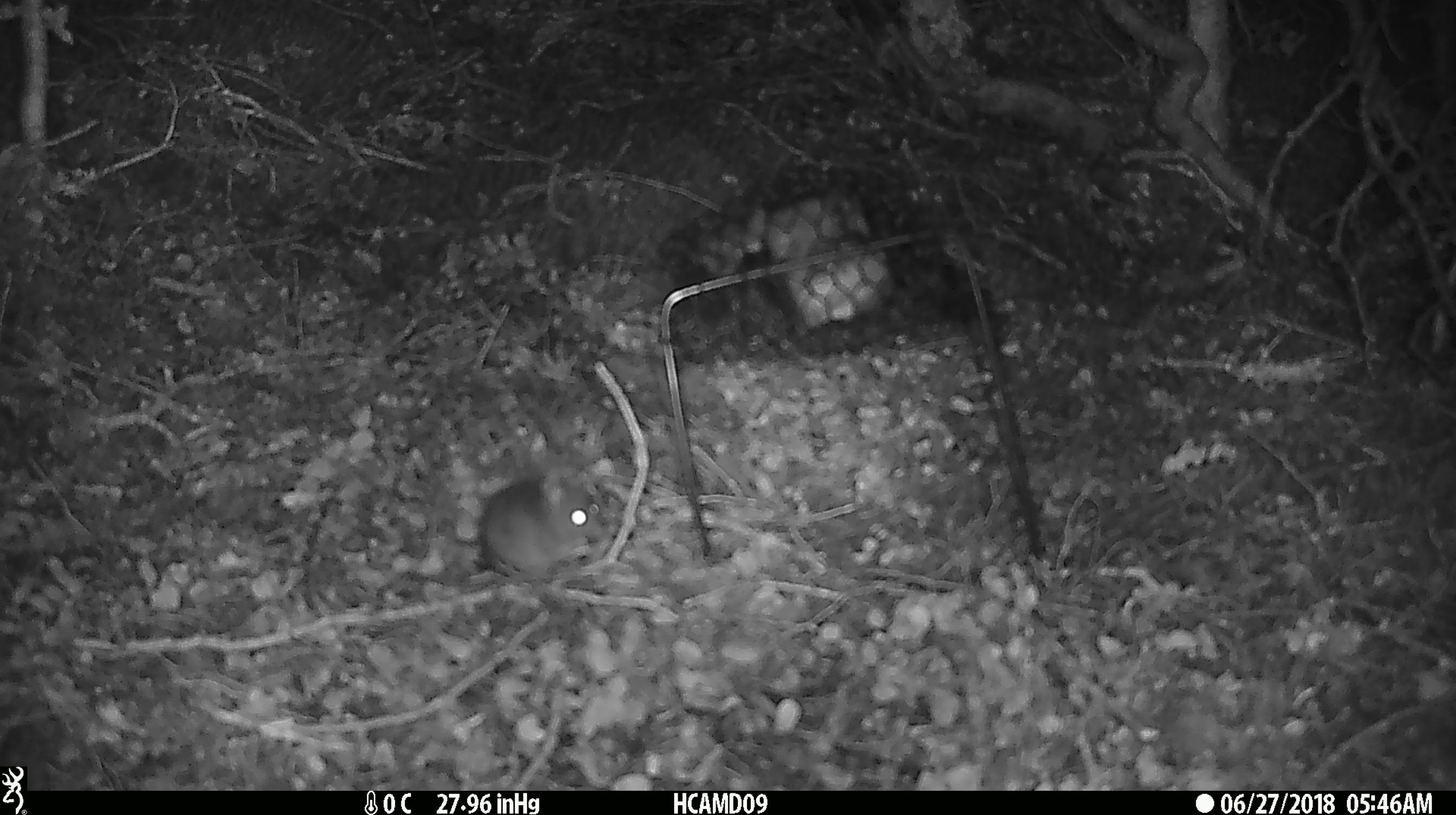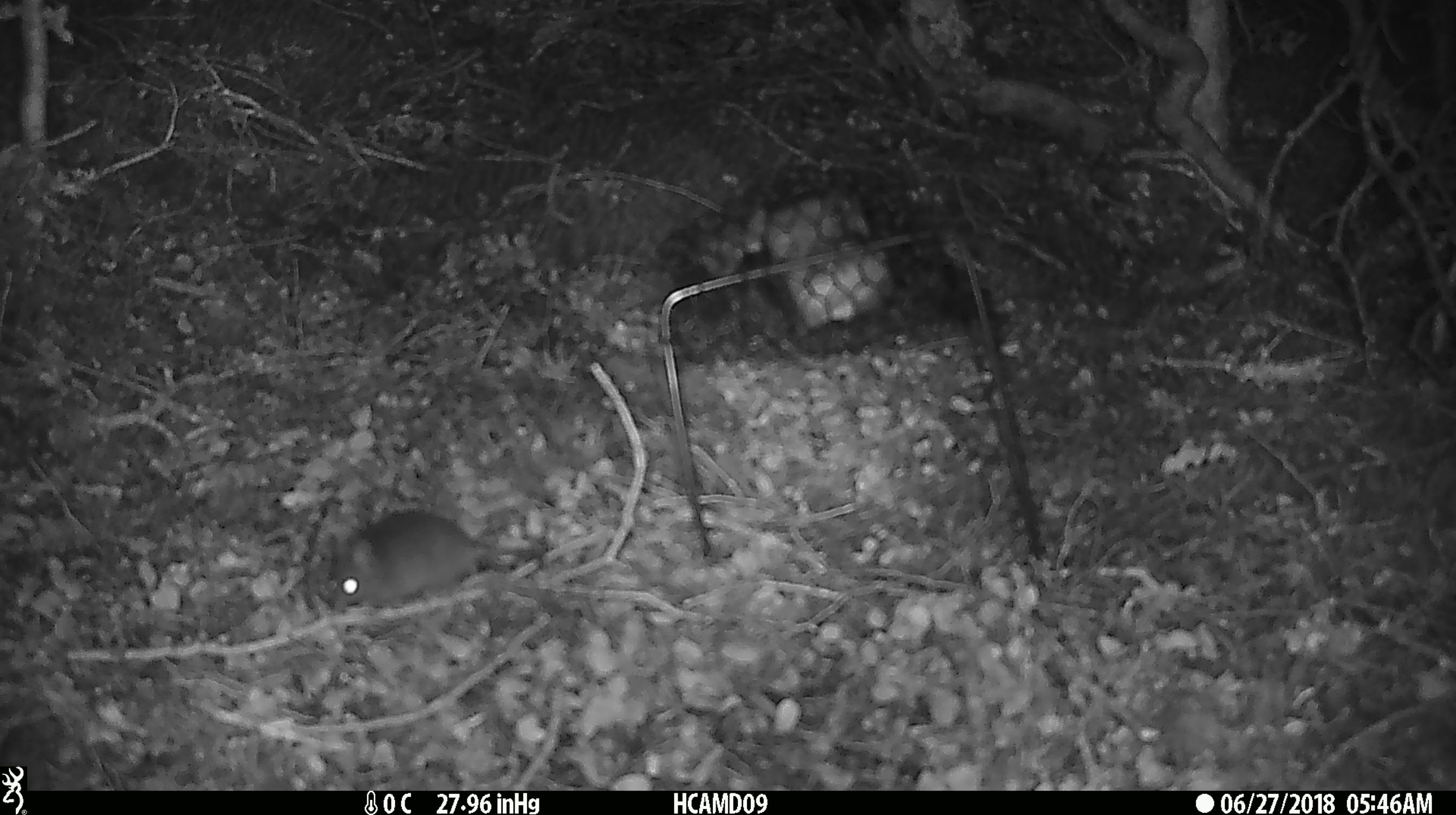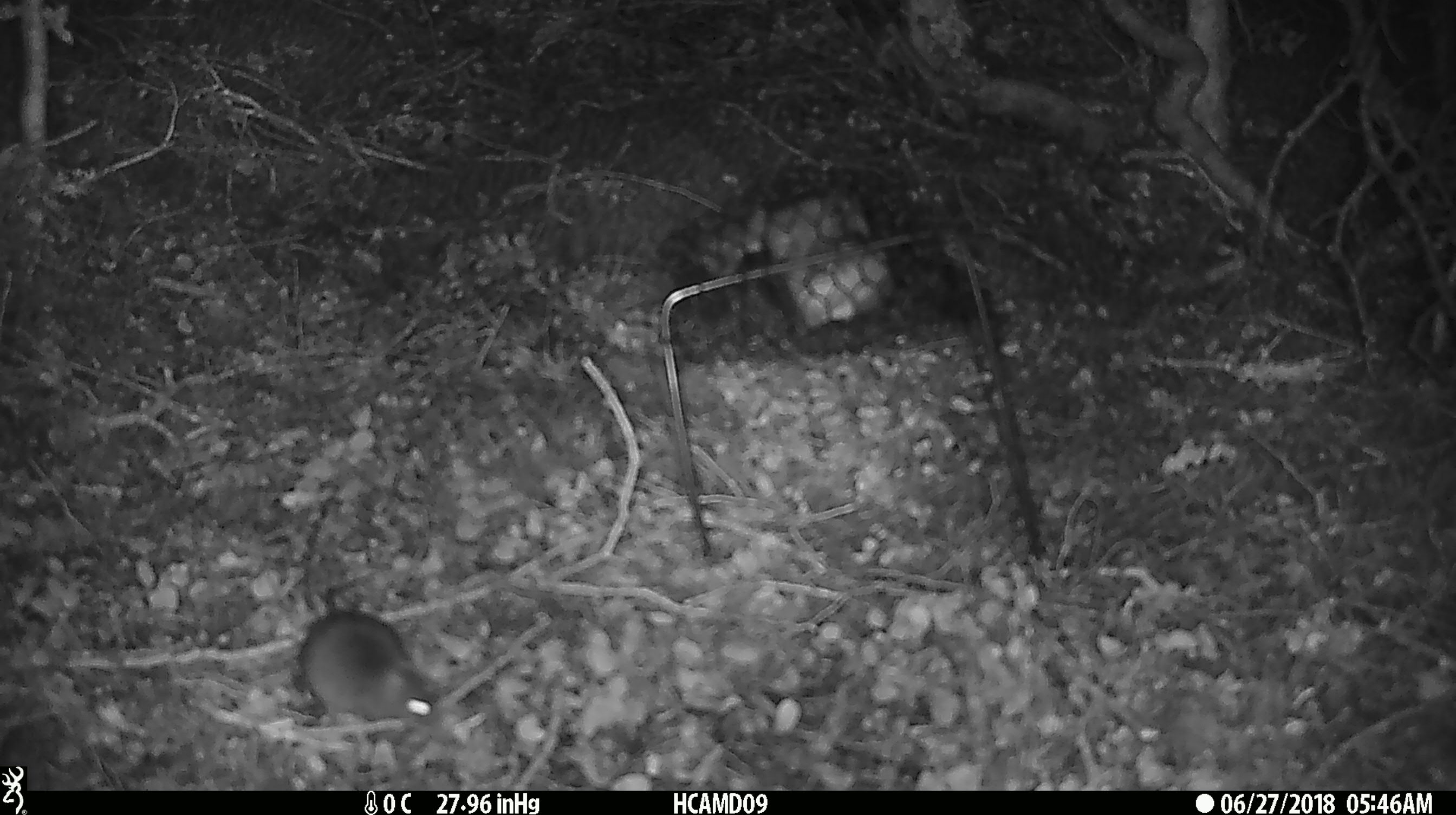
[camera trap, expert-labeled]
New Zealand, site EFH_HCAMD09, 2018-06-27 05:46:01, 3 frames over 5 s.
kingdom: Animalia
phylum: Chordata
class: Mammalia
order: Rodentia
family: Muridae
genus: Mus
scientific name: Mus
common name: mouse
Mouse (Mus).